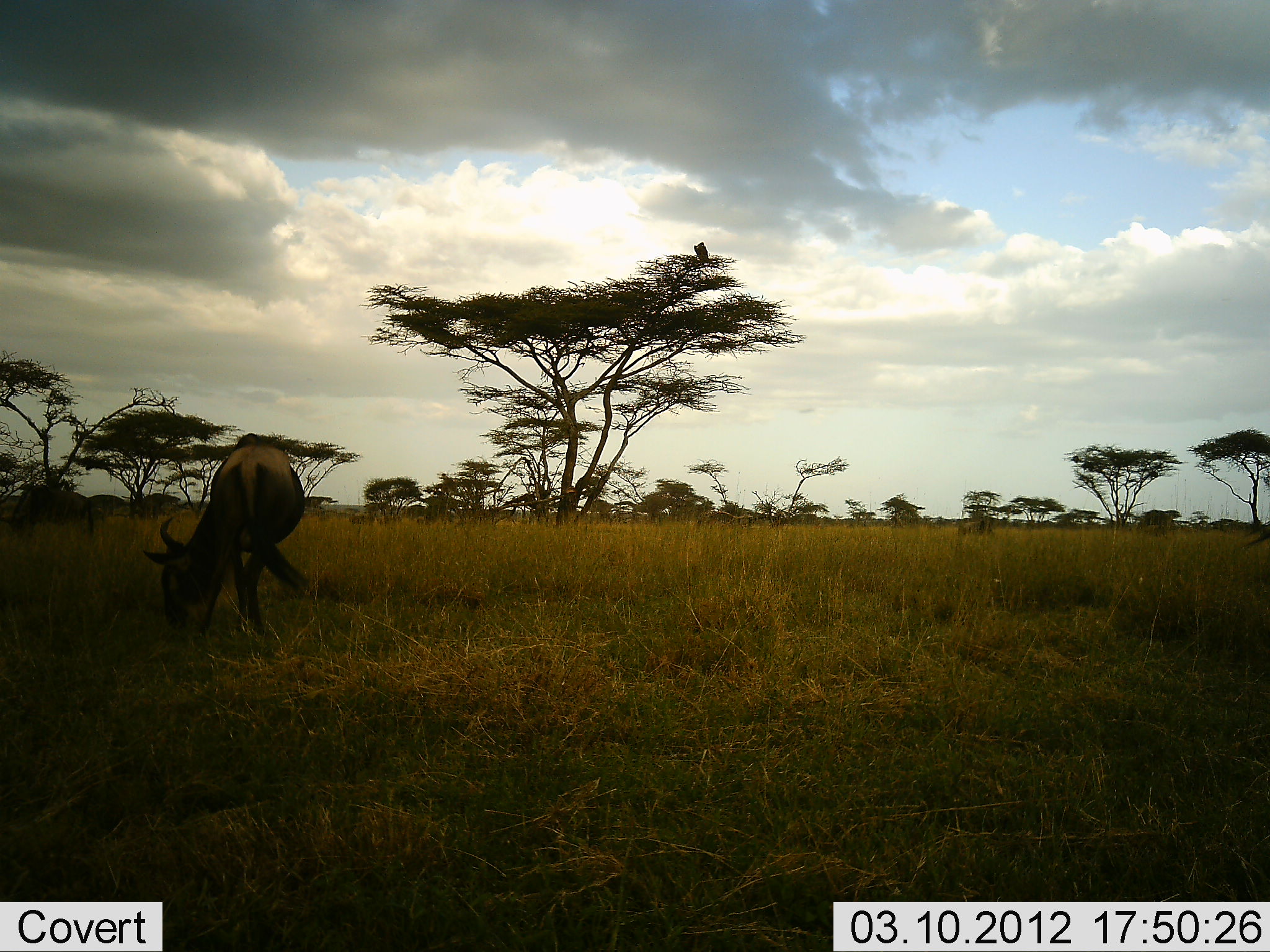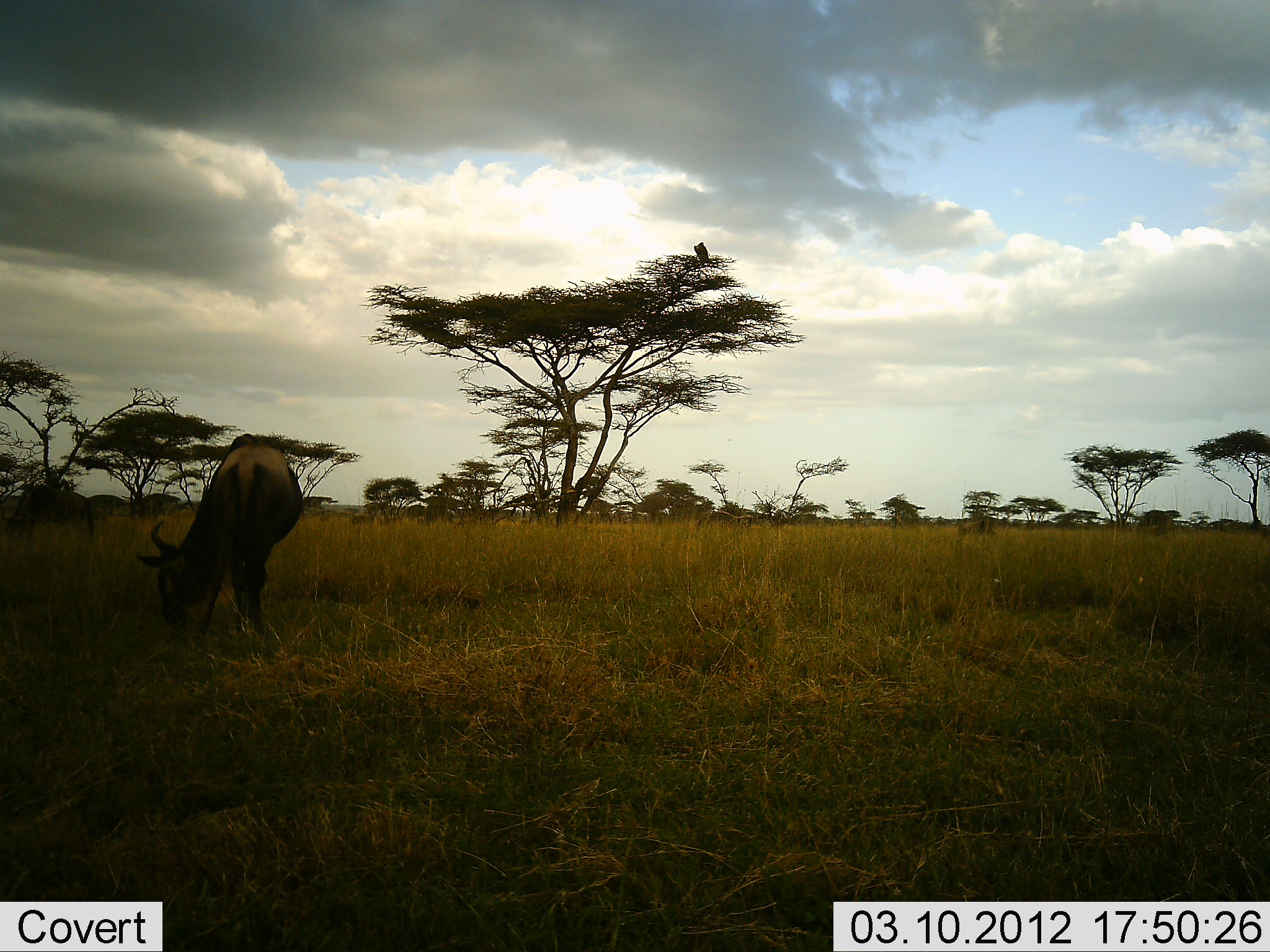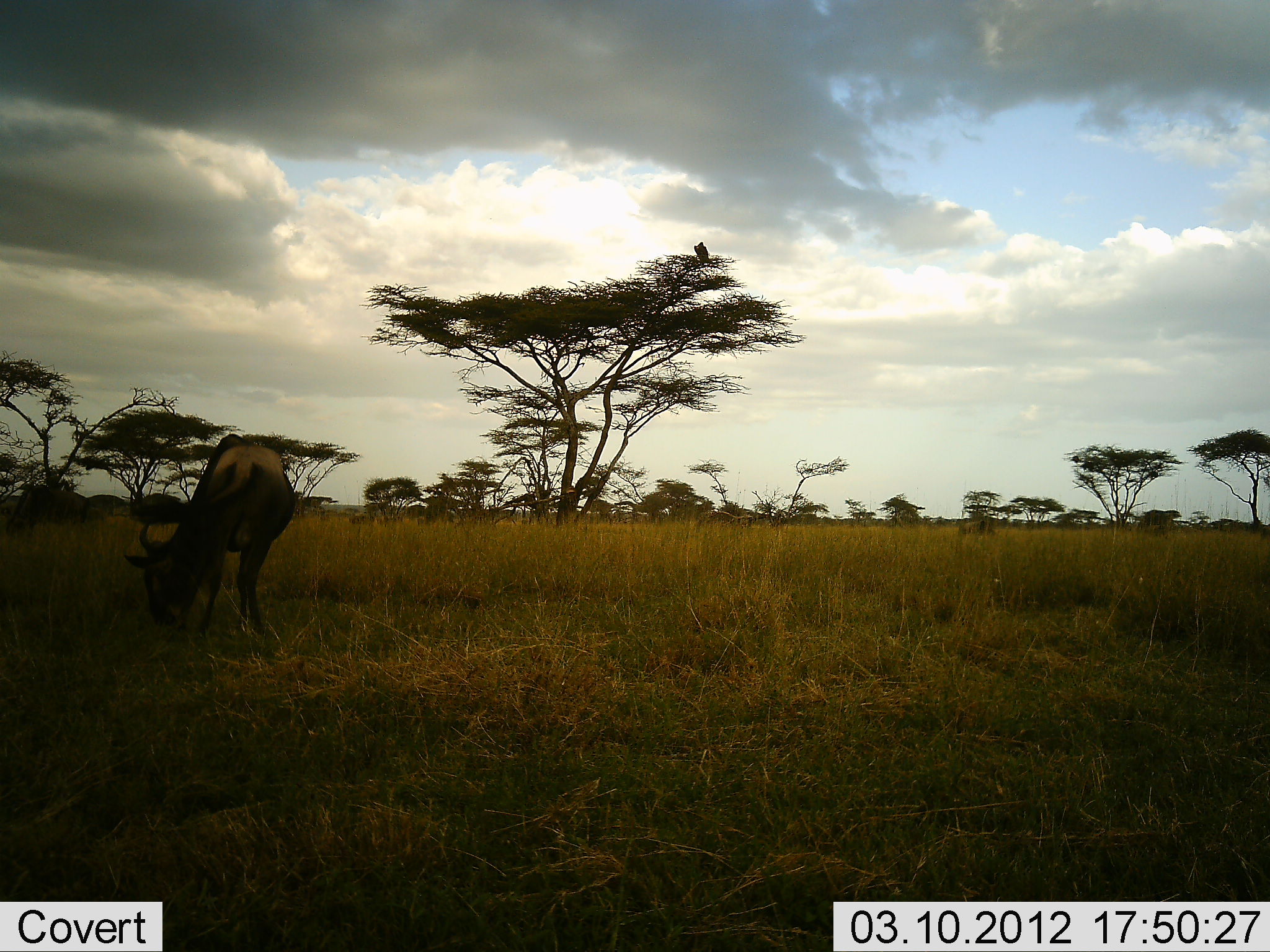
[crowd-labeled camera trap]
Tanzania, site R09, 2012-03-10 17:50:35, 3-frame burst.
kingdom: Animalia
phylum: Chordata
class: Mammalia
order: Artiodactyla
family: Bovidae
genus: Connochaetes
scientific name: Connochaetes taurinus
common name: blue wildebeest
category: wildebeest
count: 1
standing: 9%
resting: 0%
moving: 0%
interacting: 5%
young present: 0%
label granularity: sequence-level